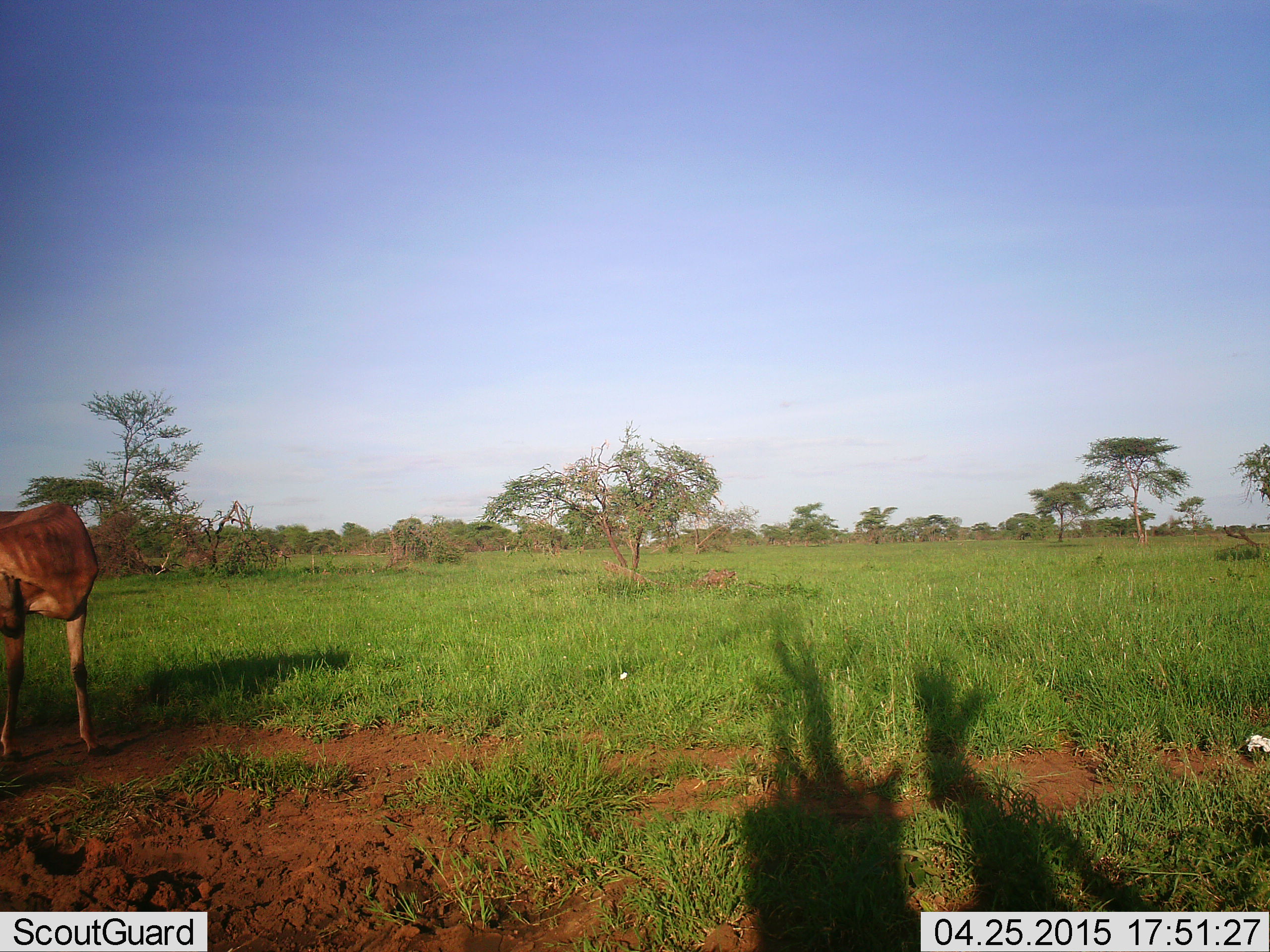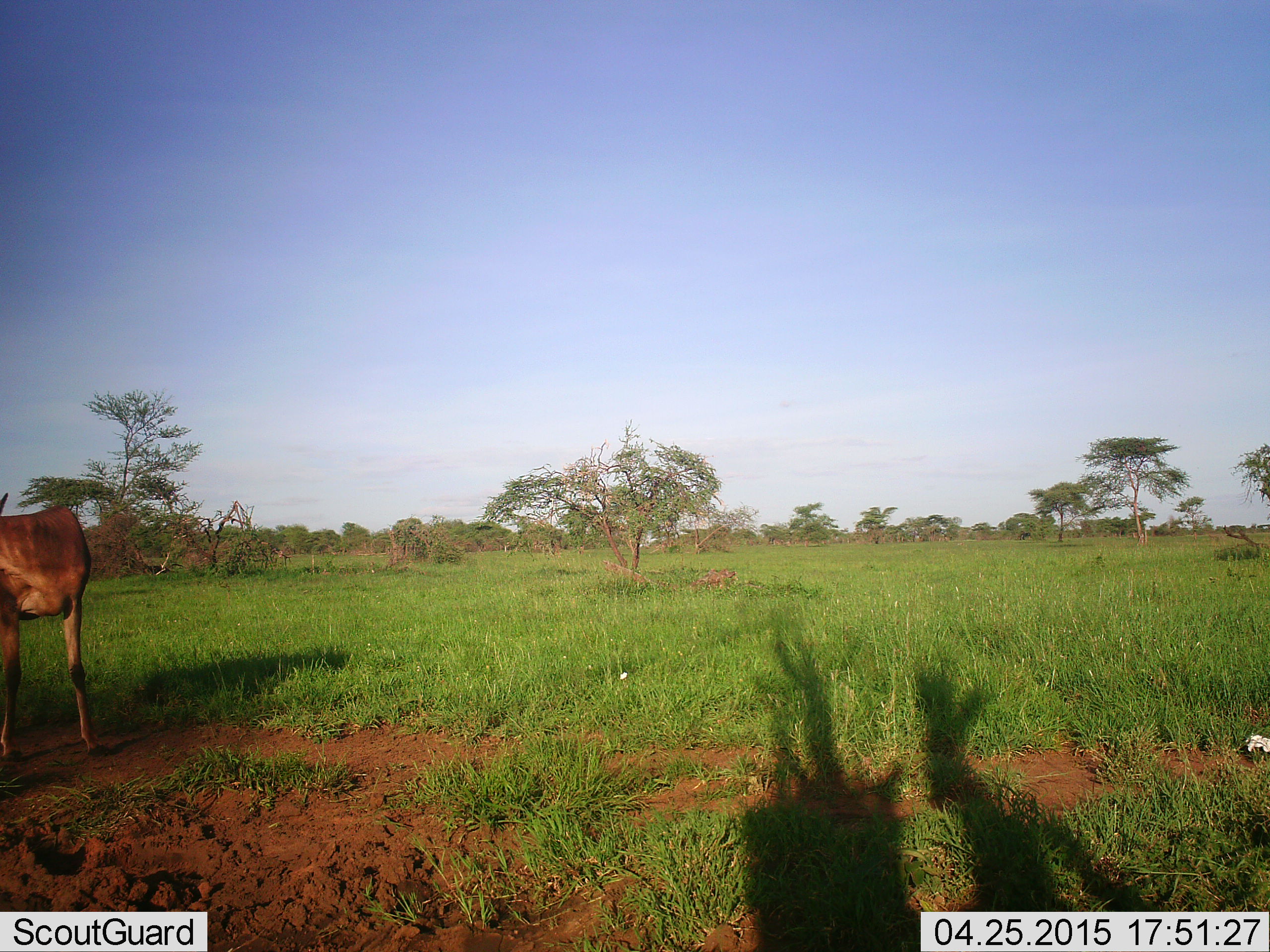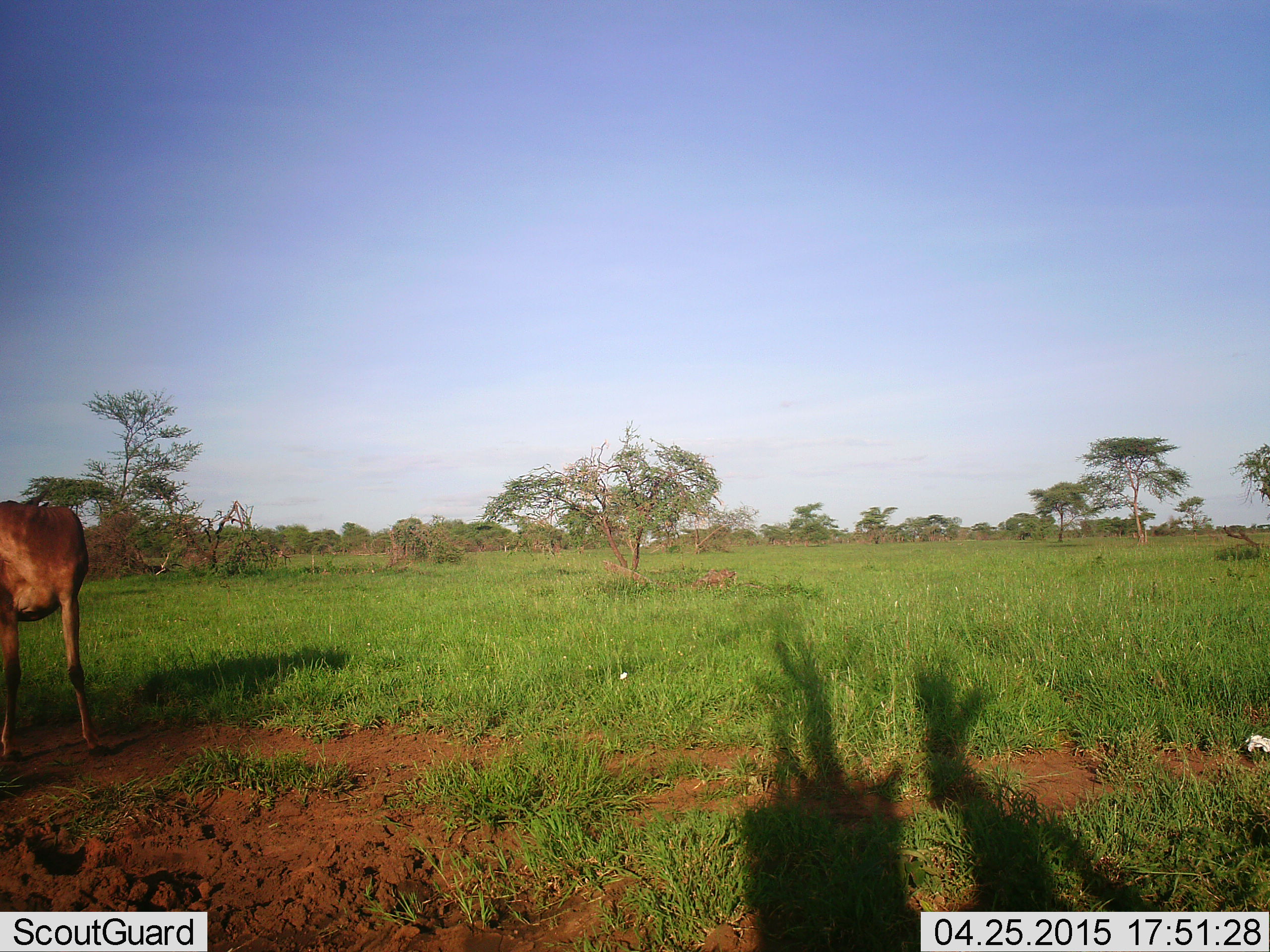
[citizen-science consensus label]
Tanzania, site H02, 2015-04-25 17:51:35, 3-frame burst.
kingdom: Animalia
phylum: Chordata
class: Mammalia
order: Artiodactyla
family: Bovidae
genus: Damaliscus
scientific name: Damaliscus lunatus jimela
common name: topi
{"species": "topi (Damaliscus lunatus jimela)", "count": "1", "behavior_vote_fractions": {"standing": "100%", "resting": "0%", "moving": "0%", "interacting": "0%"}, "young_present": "0%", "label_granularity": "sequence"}